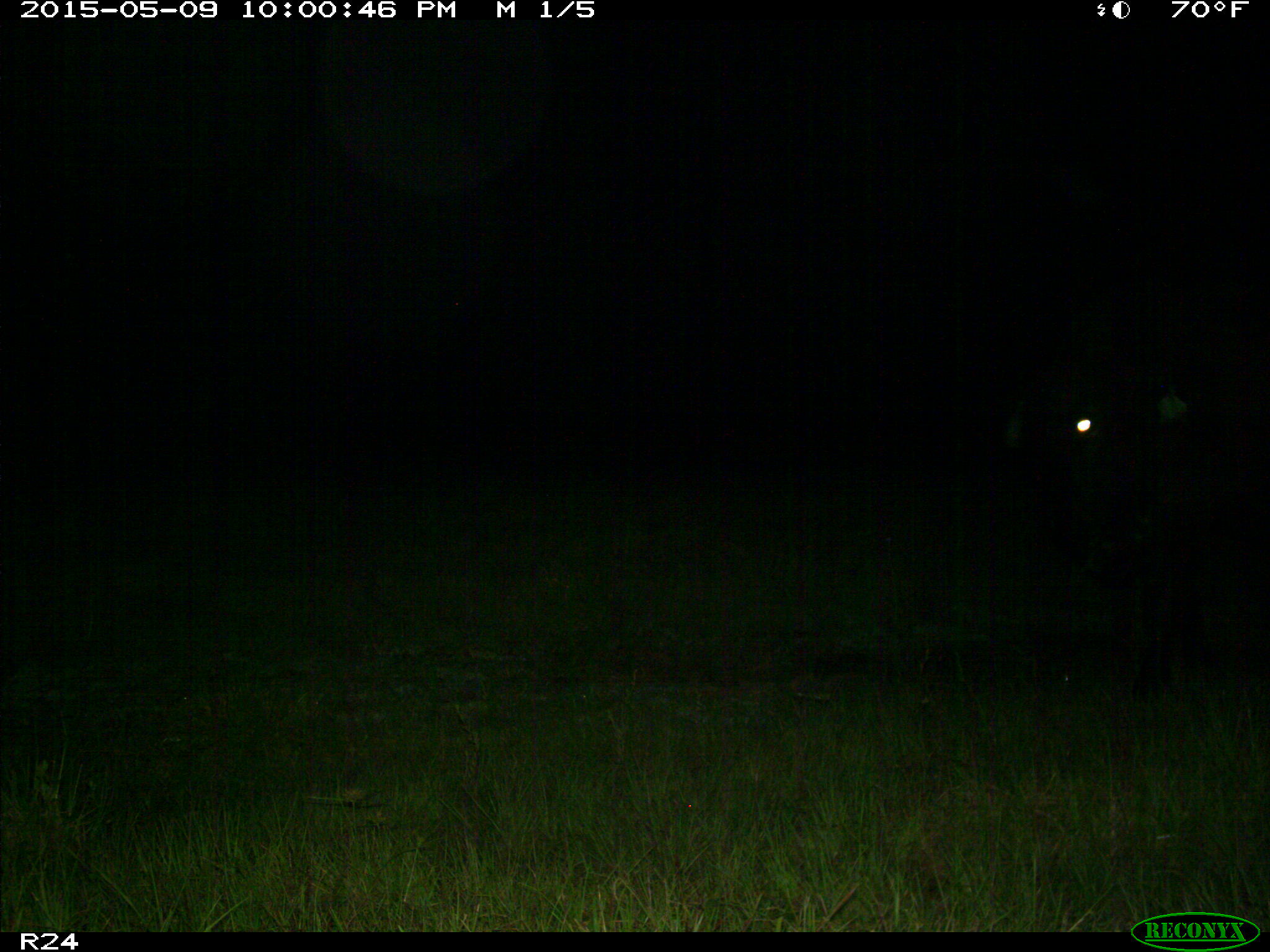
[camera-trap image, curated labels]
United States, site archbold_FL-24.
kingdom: Animalia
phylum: Chordata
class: Mammalia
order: Artiodactyla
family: Bovidae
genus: Bos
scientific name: Bos taurus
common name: domestic cow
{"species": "Bos taurus (domestic cow)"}